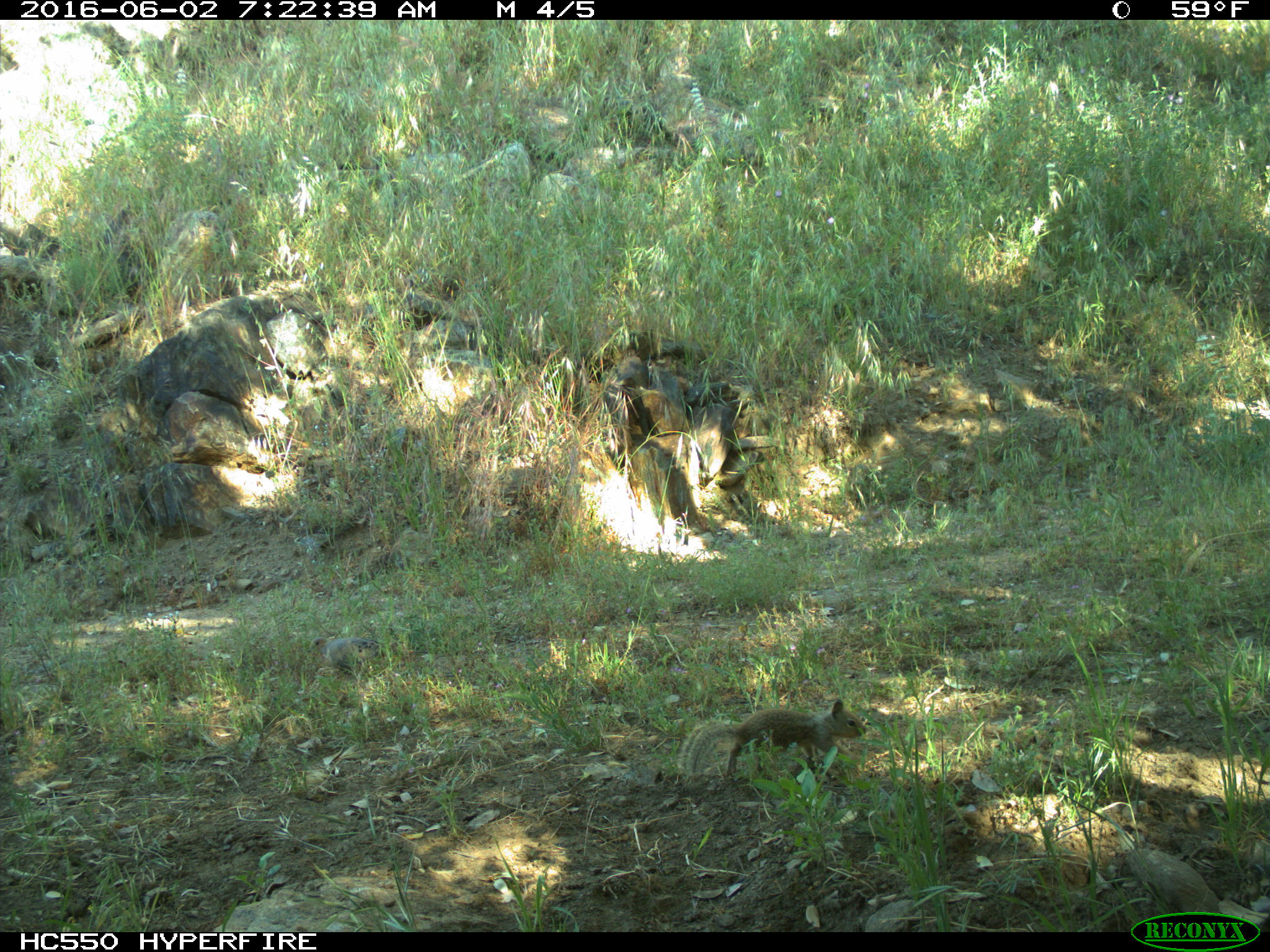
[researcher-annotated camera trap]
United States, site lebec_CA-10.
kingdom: Animalia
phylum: Chordata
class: Aves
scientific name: Aves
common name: birds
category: unidentified bird